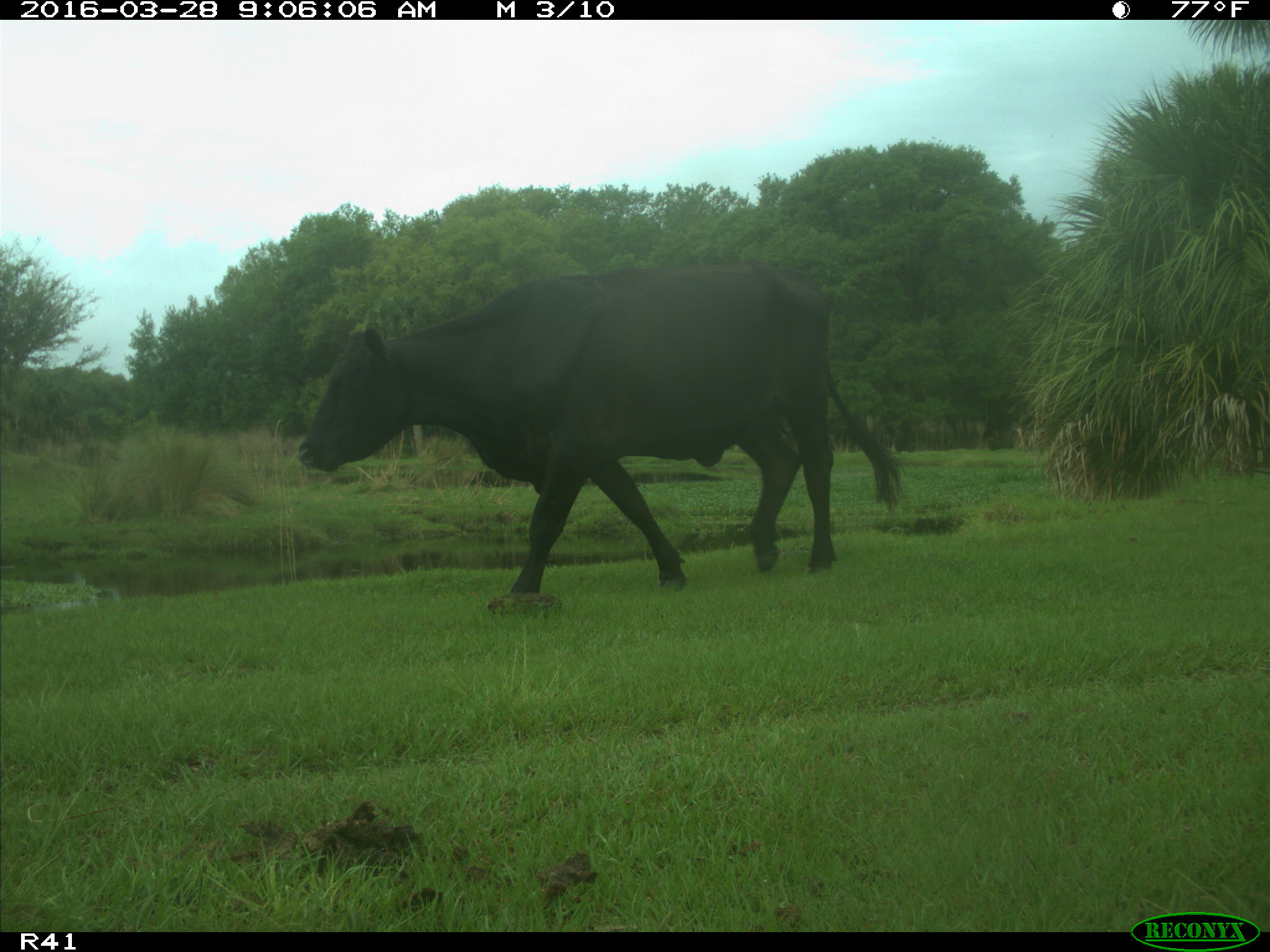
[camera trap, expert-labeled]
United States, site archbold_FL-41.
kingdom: Animalia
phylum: Chordata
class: Mammalia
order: Artiodactyla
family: Bovidae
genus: Bos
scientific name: Bos taurus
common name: domestic cow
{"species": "Bos taurus (domestic cow)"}